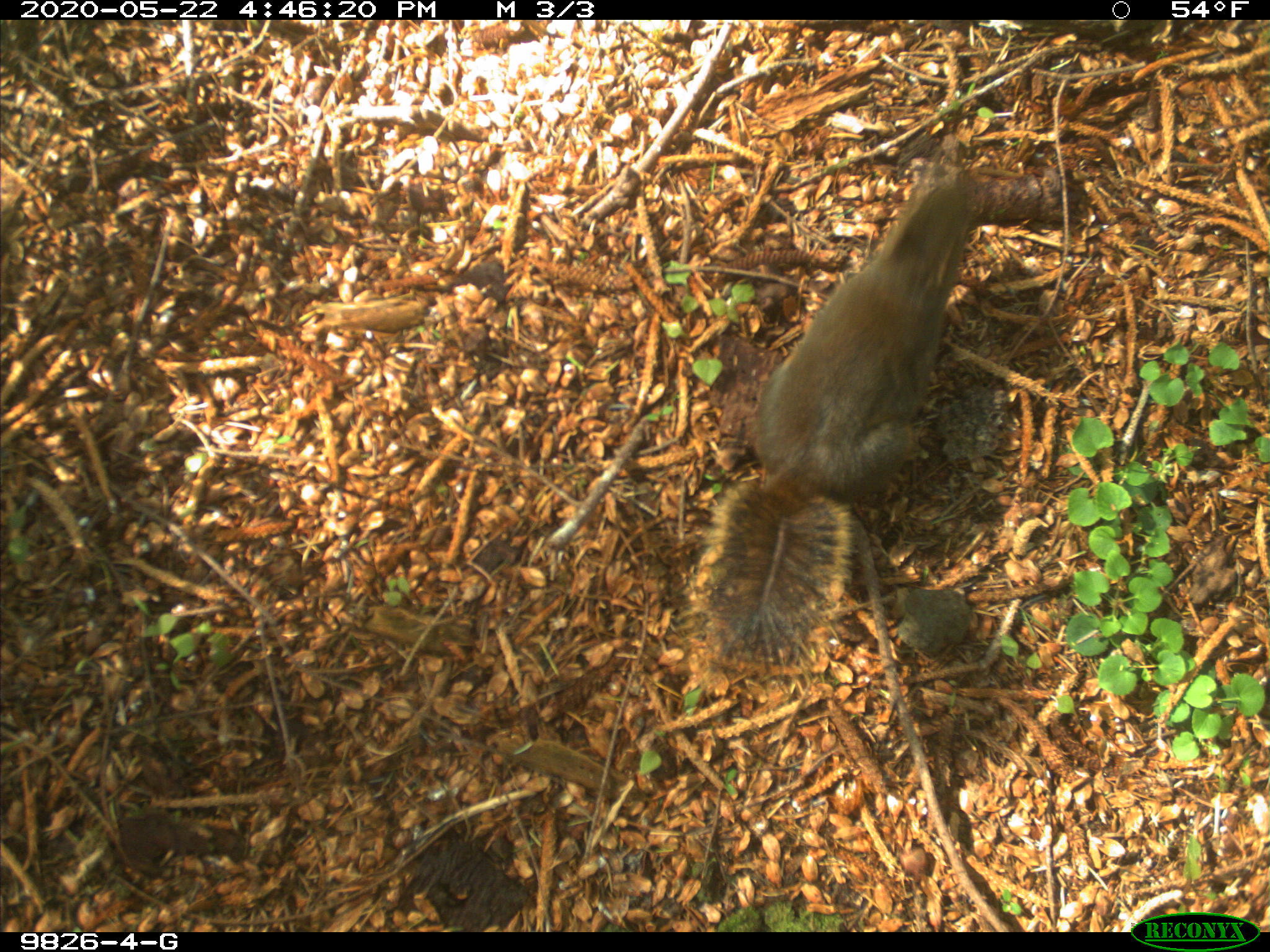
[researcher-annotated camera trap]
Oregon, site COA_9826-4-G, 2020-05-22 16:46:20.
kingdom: Animalia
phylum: Chordata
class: Mammalia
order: Rodentia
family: Sciuridae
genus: Tamiasciurus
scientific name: Tamiasciurus douglasii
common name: douglas squirrel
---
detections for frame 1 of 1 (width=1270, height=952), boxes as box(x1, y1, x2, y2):
douglas squirrel: box(686, 174, 983, 654)